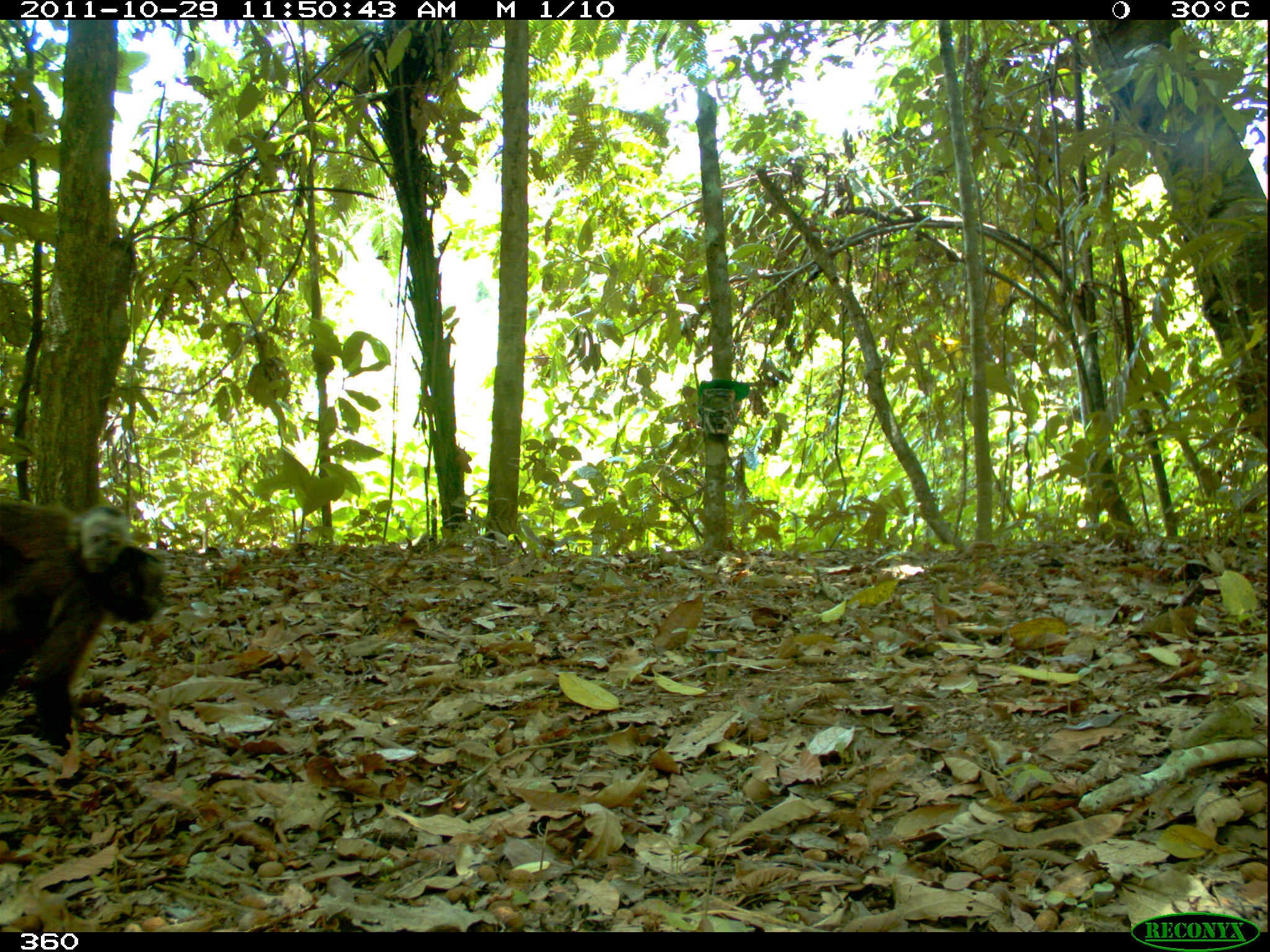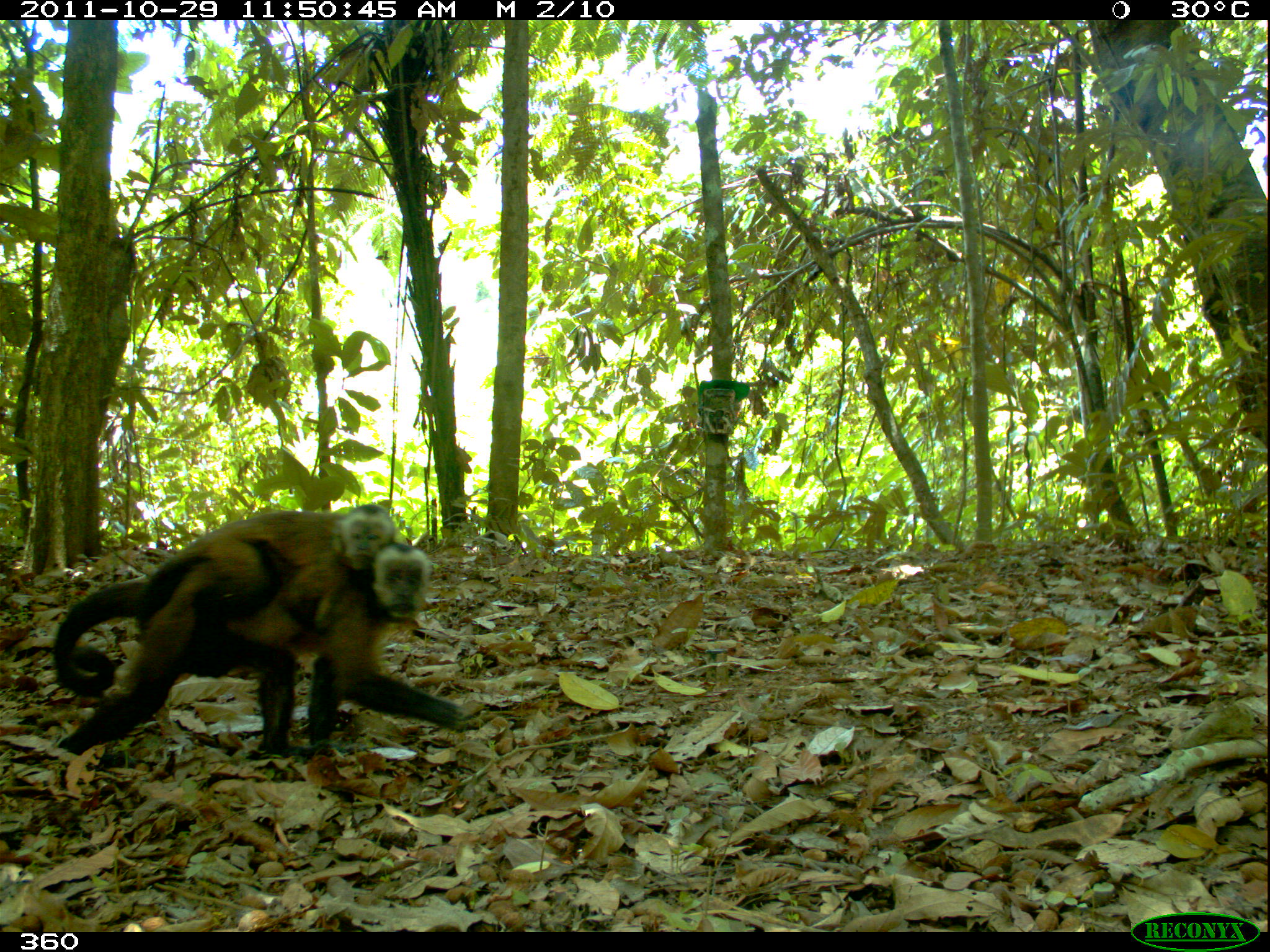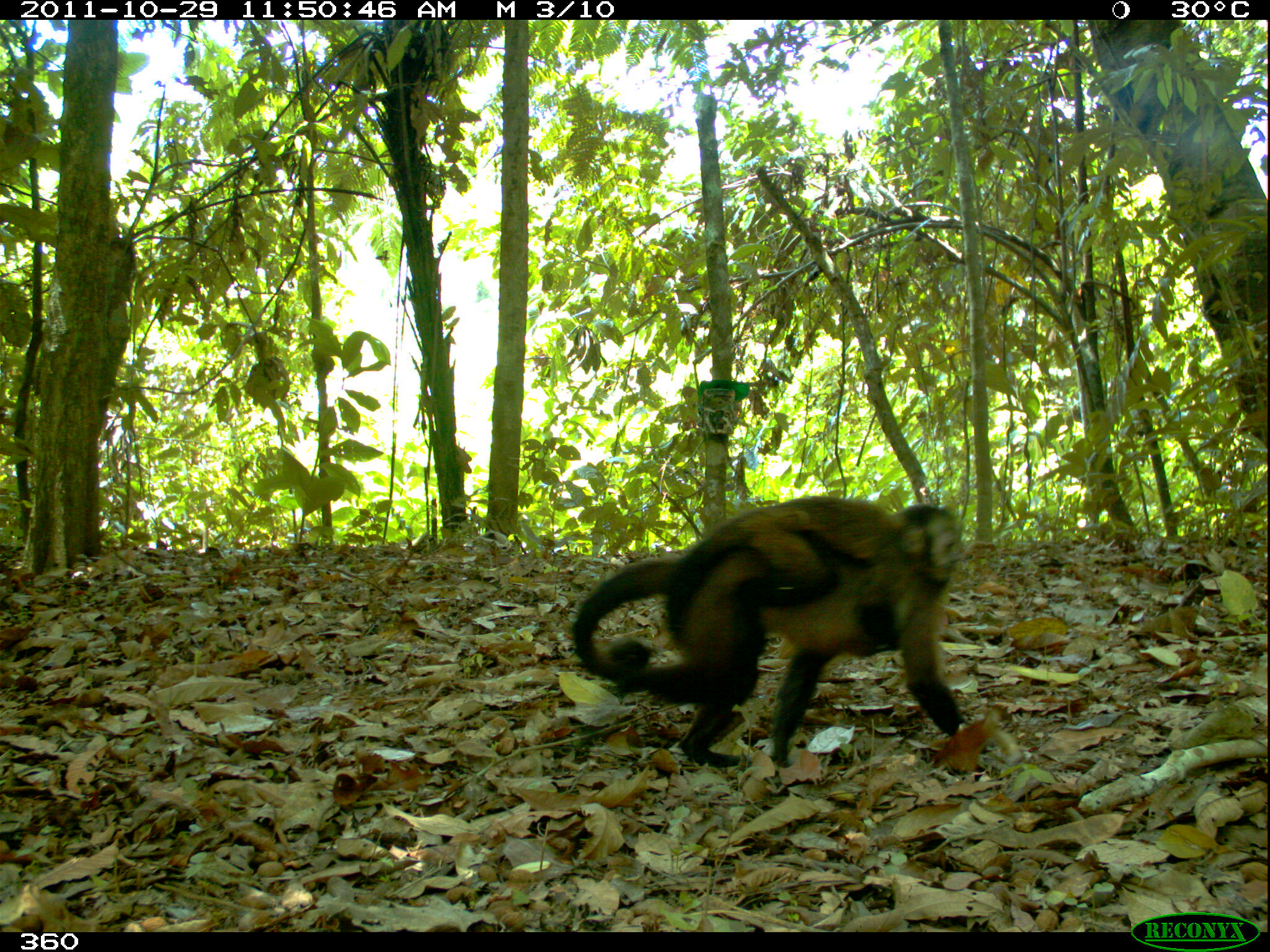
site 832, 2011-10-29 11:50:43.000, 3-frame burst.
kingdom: Animalia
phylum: Chordata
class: Mammalia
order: Primates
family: Cebidae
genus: Sapajus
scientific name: Sapajus apella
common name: brown capuchin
Sapajus apella (brown capuchin).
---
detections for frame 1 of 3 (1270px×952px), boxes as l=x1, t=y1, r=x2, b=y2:
sapajus apella: l=0, t=541, r=170, b=756; l=0, t=497, r=133, b=587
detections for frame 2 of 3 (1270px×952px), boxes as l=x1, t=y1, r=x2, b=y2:
sapajus apella: l=51, t=544, r=467, b=769; l=132, t=500, r=397, b=632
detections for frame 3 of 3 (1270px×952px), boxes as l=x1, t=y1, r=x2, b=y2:
sapajus apella: l=565, t=493, r=970, b=769